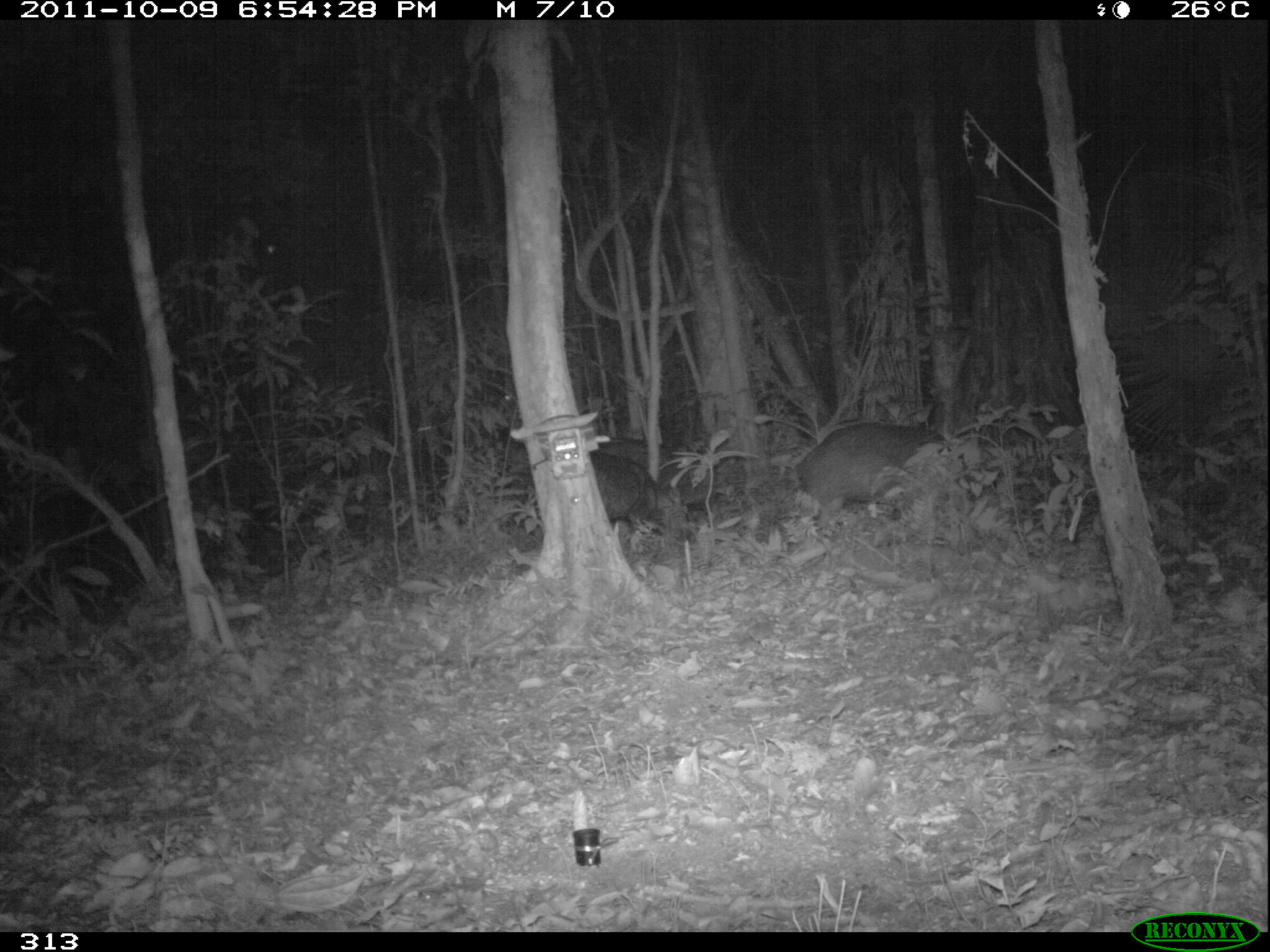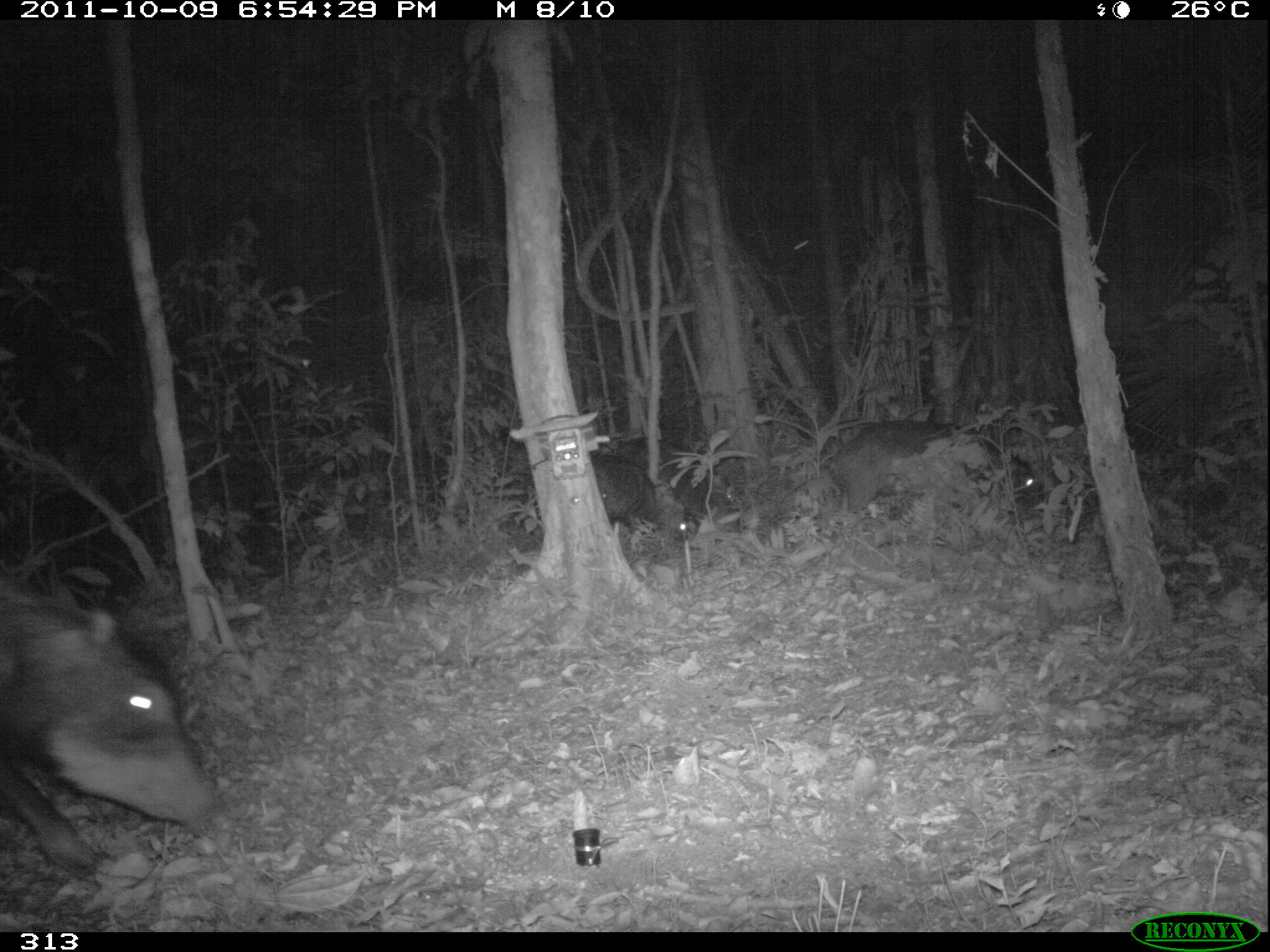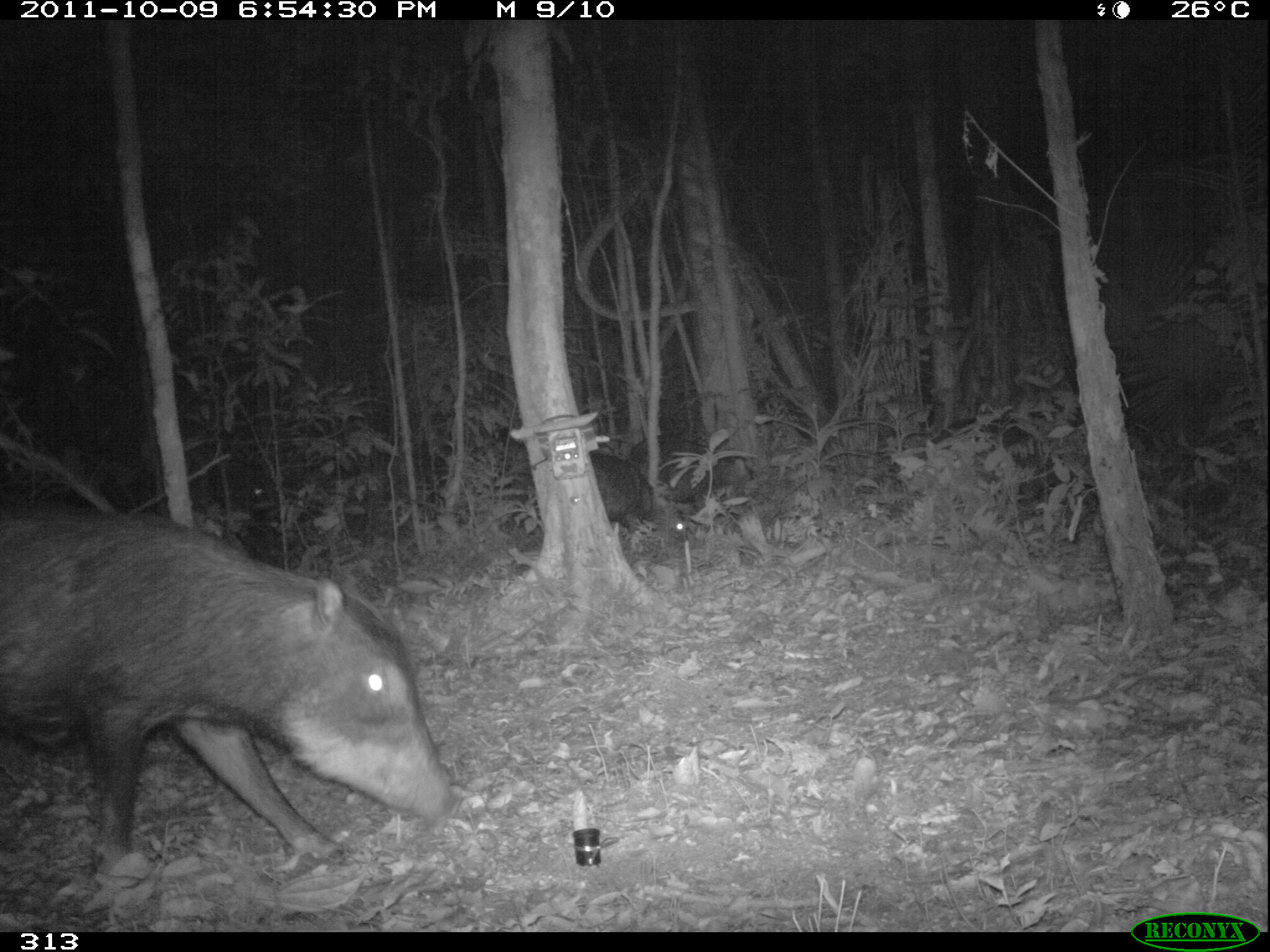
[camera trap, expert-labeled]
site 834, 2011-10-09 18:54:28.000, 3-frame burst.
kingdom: Animalia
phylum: Chordata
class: Mammalia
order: Artiodactyla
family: Tayassuidae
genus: Tayassu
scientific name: Tayassu pecari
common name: white-lipped peccary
Tayassu pecari (white-lipped peccary).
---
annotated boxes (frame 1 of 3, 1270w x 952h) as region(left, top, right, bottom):
tayassu pecari: region(789, 417, 976, 538); region(587, 450, 691, 541); region(589, 439, 690, 491)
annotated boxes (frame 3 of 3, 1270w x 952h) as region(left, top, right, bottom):
tayassu pecari: region(0, 512, 454, 880); region(897, 416, 1065, 513); region(627, 434, 758, 522); region(588, 452, 690, 552)